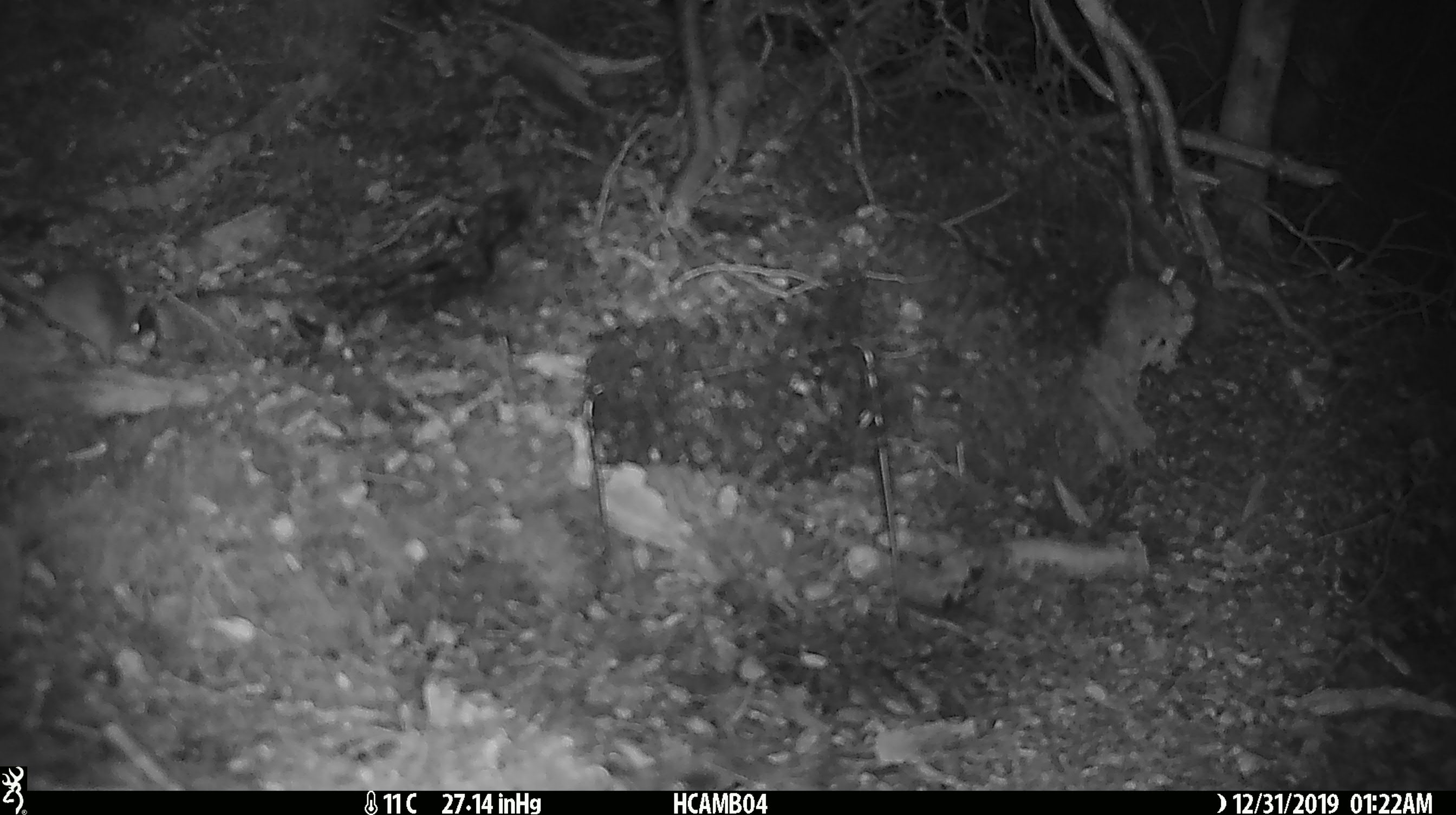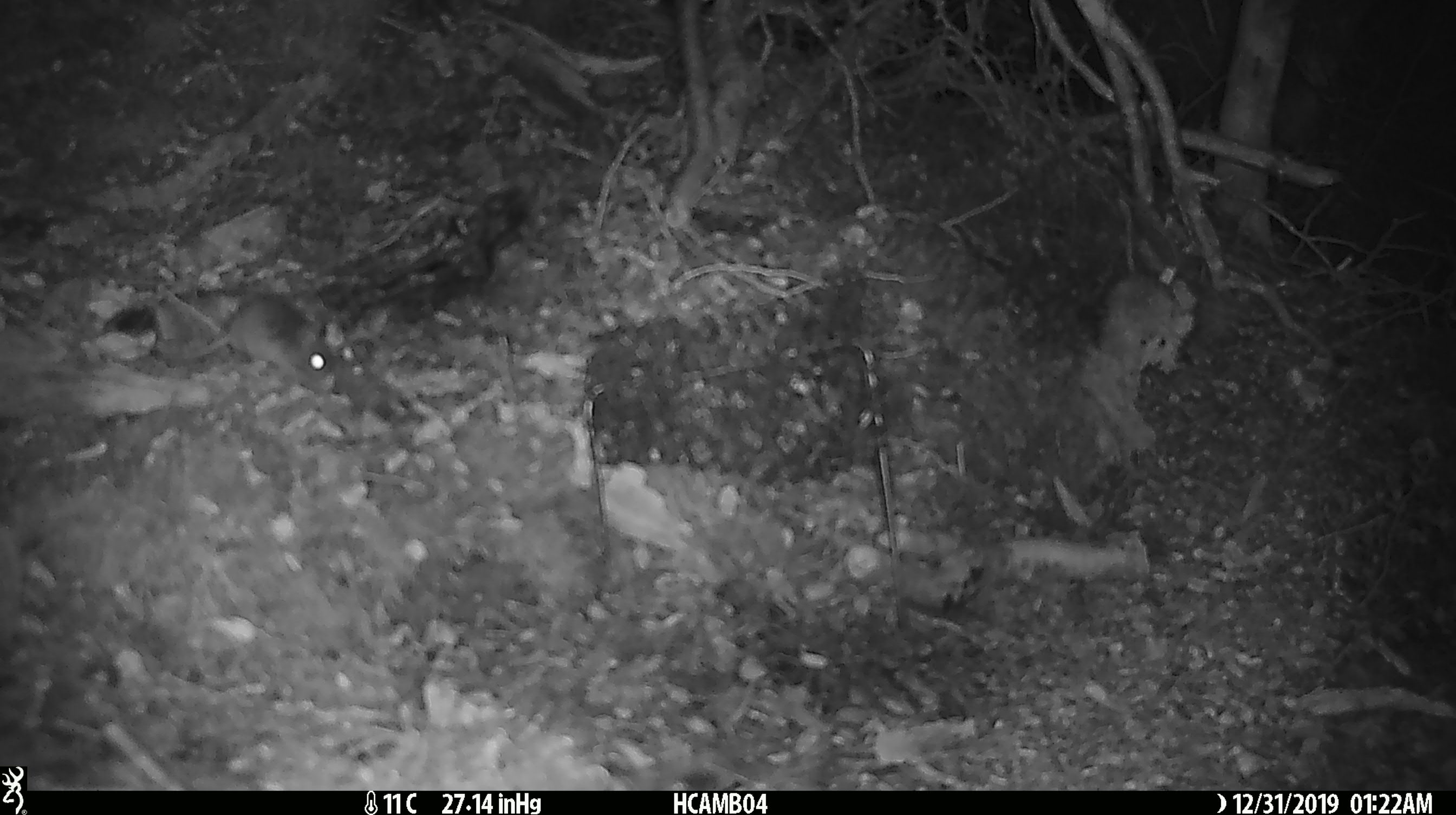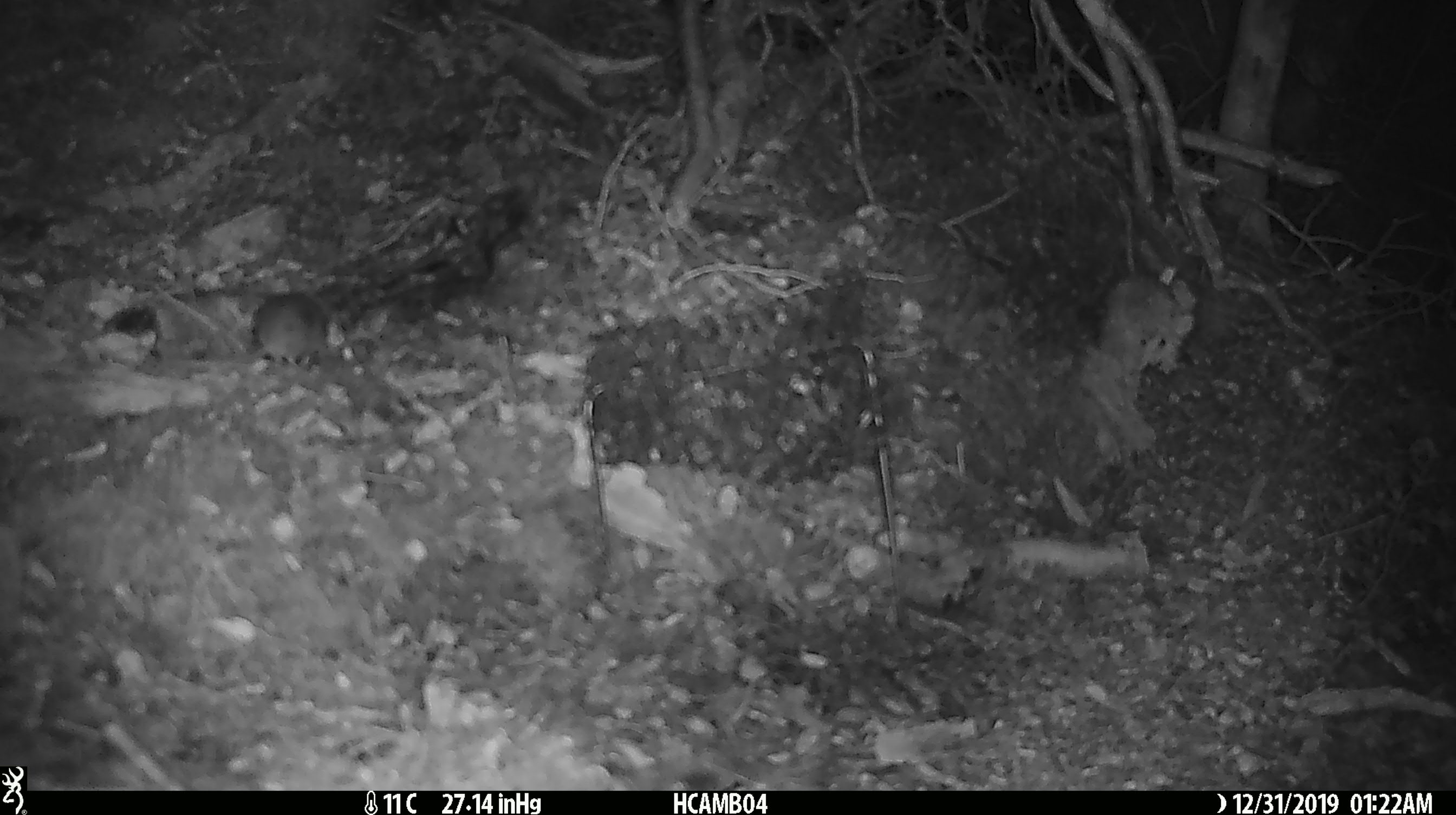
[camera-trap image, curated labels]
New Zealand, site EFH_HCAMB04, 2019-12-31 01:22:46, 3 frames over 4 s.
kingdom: Animalia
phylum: Chordata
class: Mammalia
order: Rodentia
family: Muridae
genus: Mus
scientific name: Mus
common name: mouse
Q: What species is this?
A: Mouse (Mus).